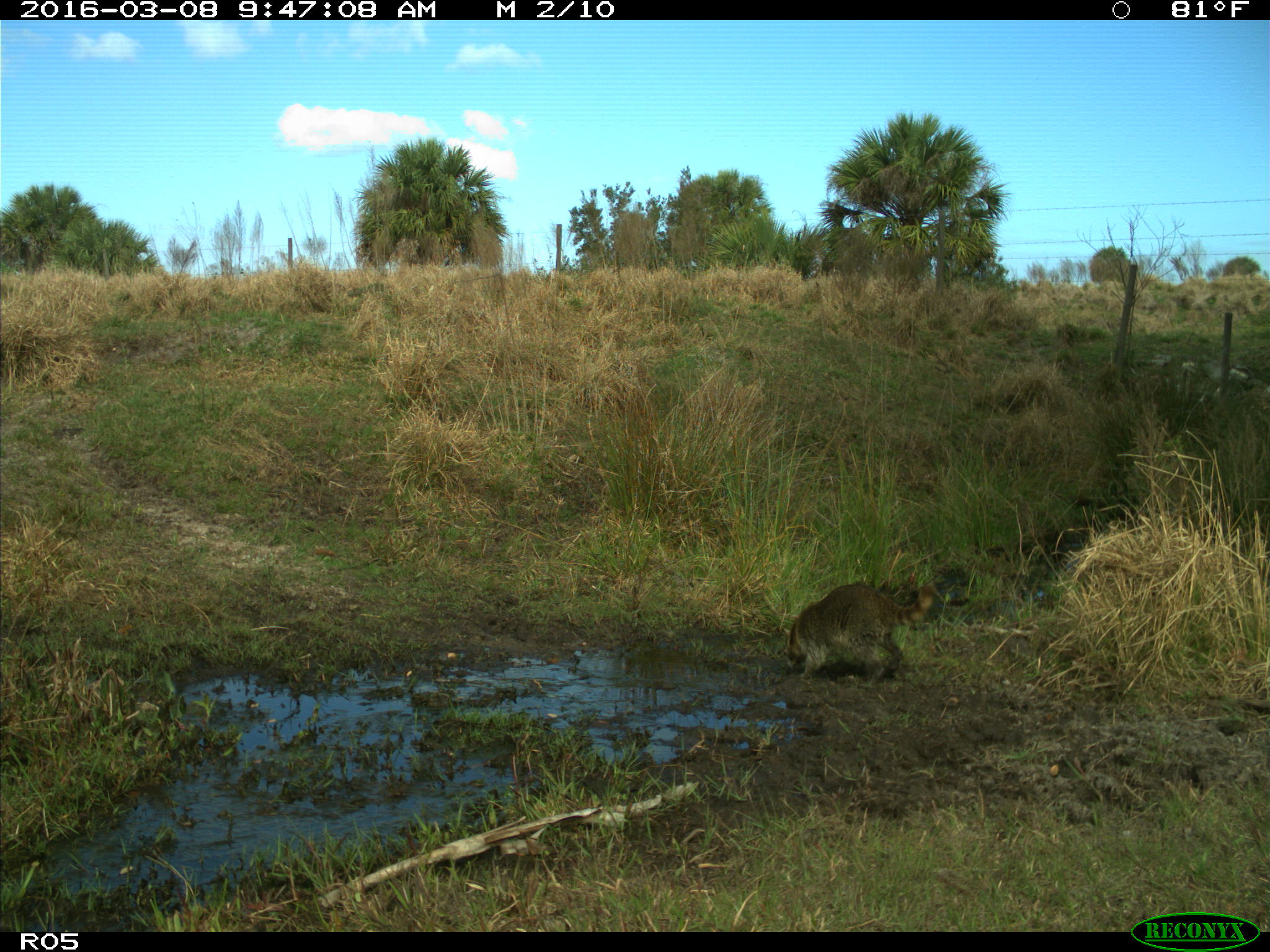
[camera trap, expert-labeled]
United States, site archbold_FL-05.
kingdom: Animalia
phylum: Chordata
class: Mammalia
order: Carnivora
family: Procyonidae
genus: Procyon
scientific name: Procyon lotor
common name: common raccoon